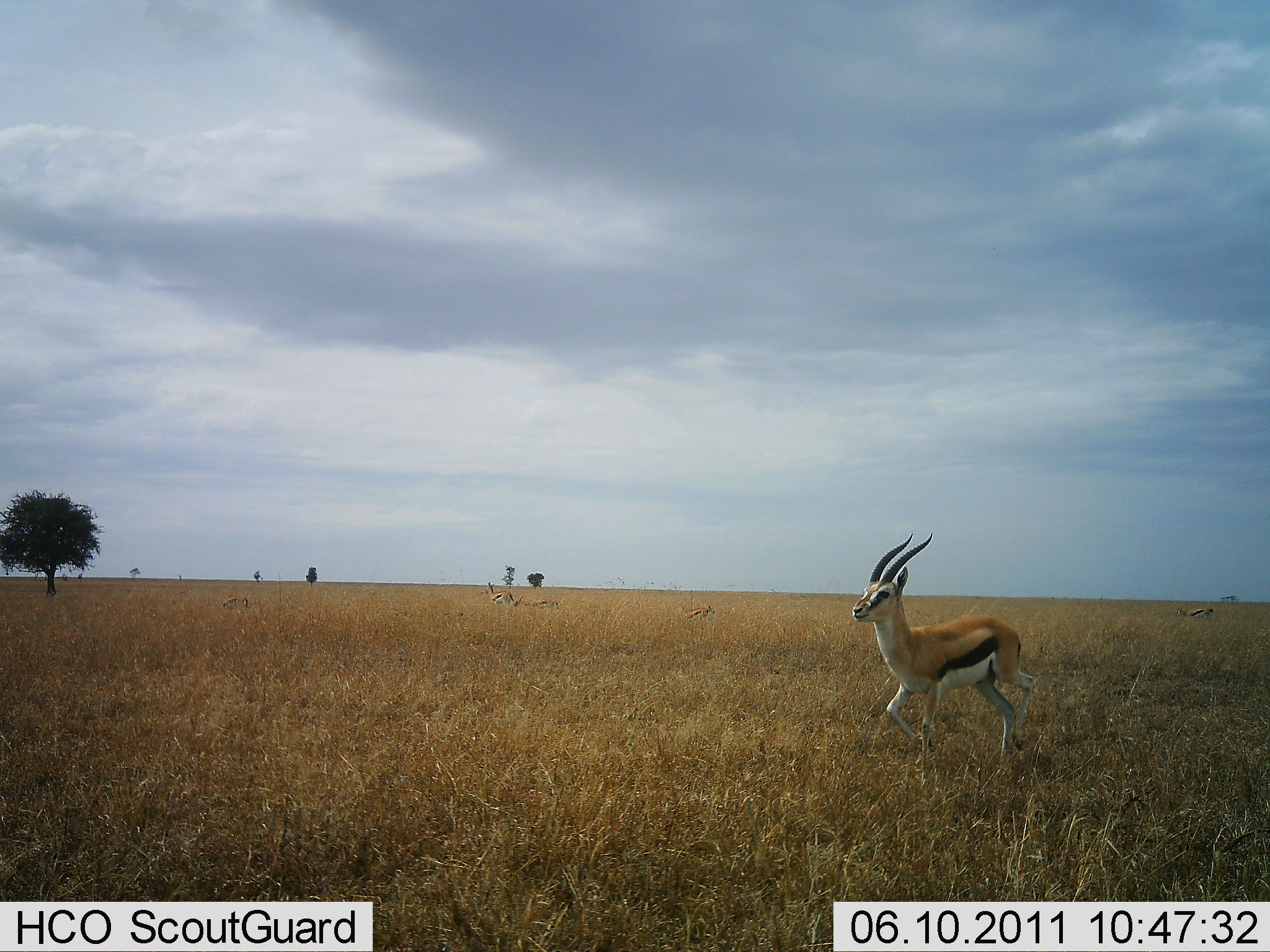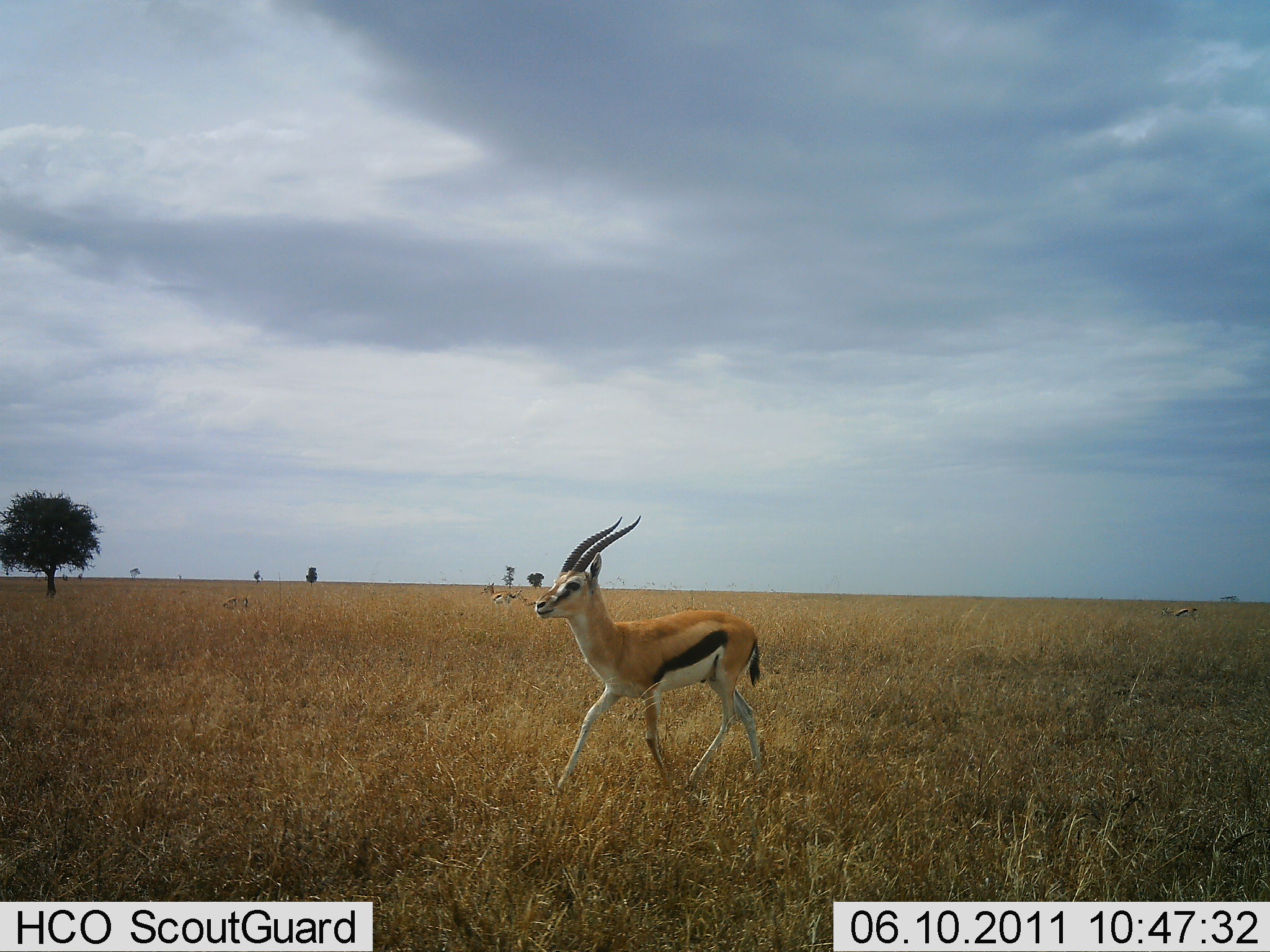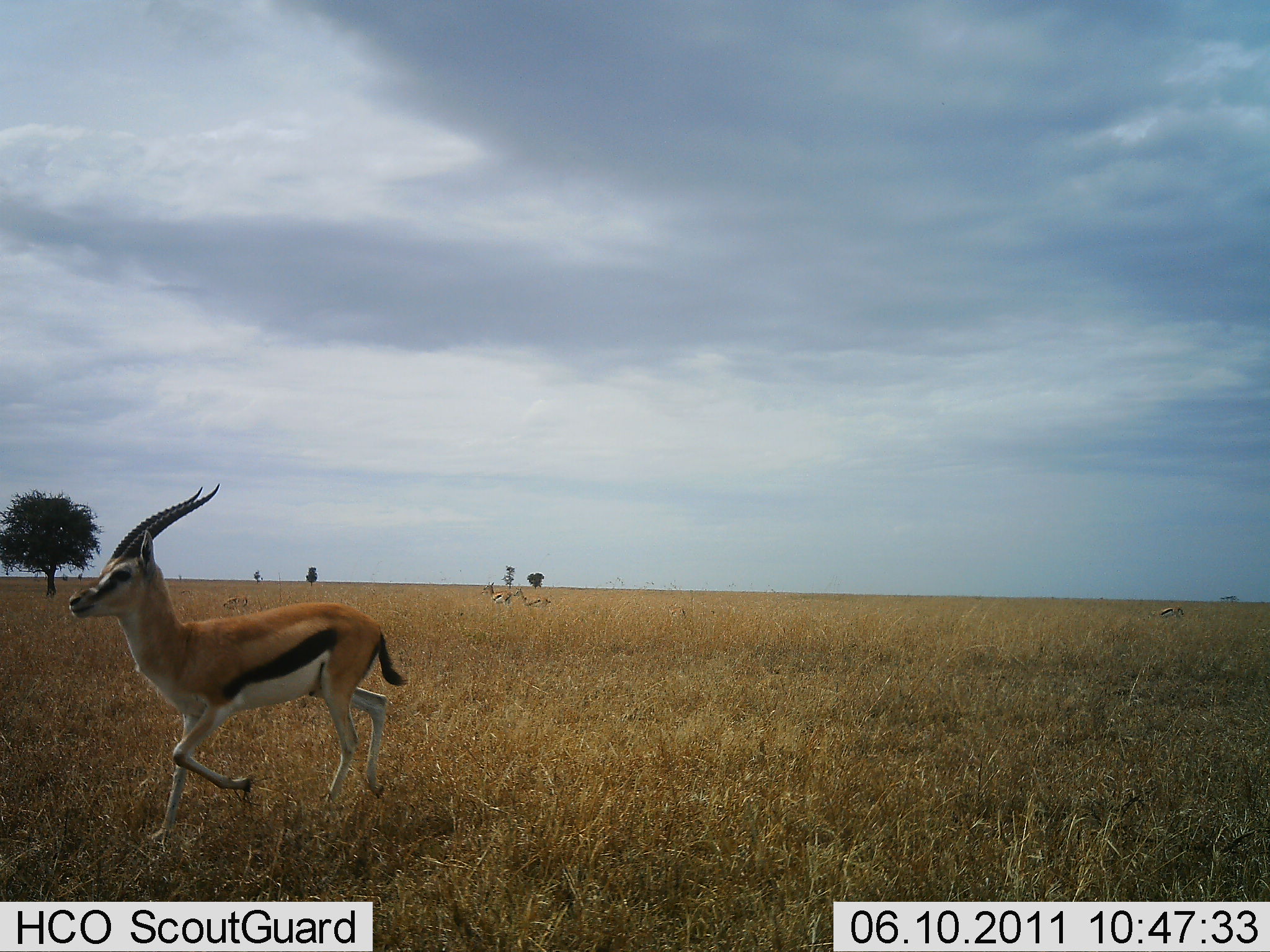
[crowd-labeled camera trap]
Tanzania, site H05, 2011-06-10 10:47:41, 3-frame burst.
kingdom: Animalia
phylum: Chordata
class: Mammalia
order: Artiodactyla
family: Bovidae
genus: Eudorcas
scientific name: Eudorcas thomsonii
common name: thomson's gazelle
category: gazellethomsons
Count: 3.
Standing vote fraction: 0%.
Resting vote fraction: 8%.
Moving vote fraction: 100%.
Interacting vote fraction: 0%.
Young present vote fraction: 0%.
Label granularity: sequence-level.